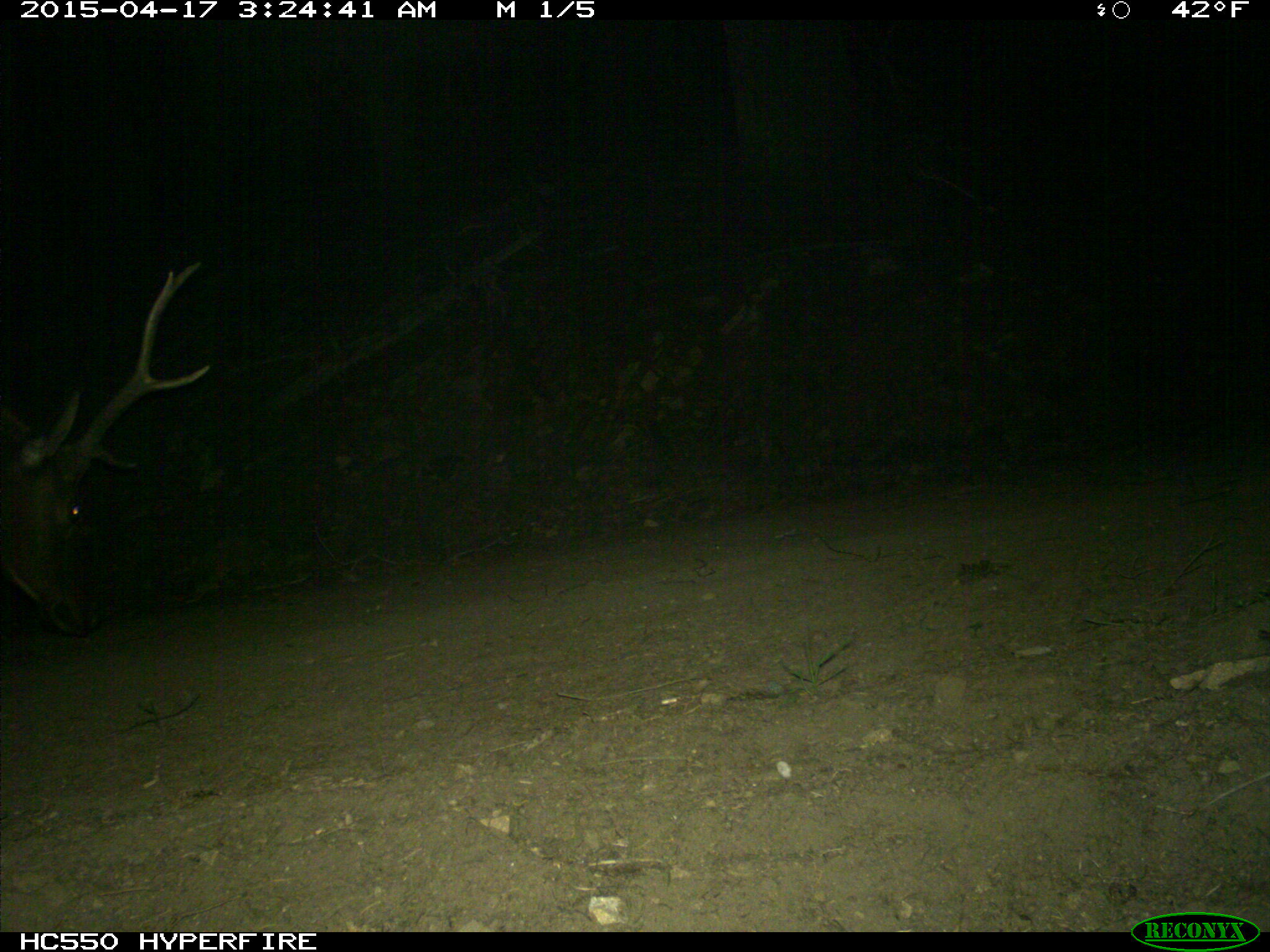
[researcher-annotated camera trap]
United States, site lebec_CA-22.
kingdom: Animalia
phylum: Chordata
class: Mammalia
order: Artiodactyla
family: Cervidae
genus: Cervus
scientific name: Cervus canadensis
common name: elk